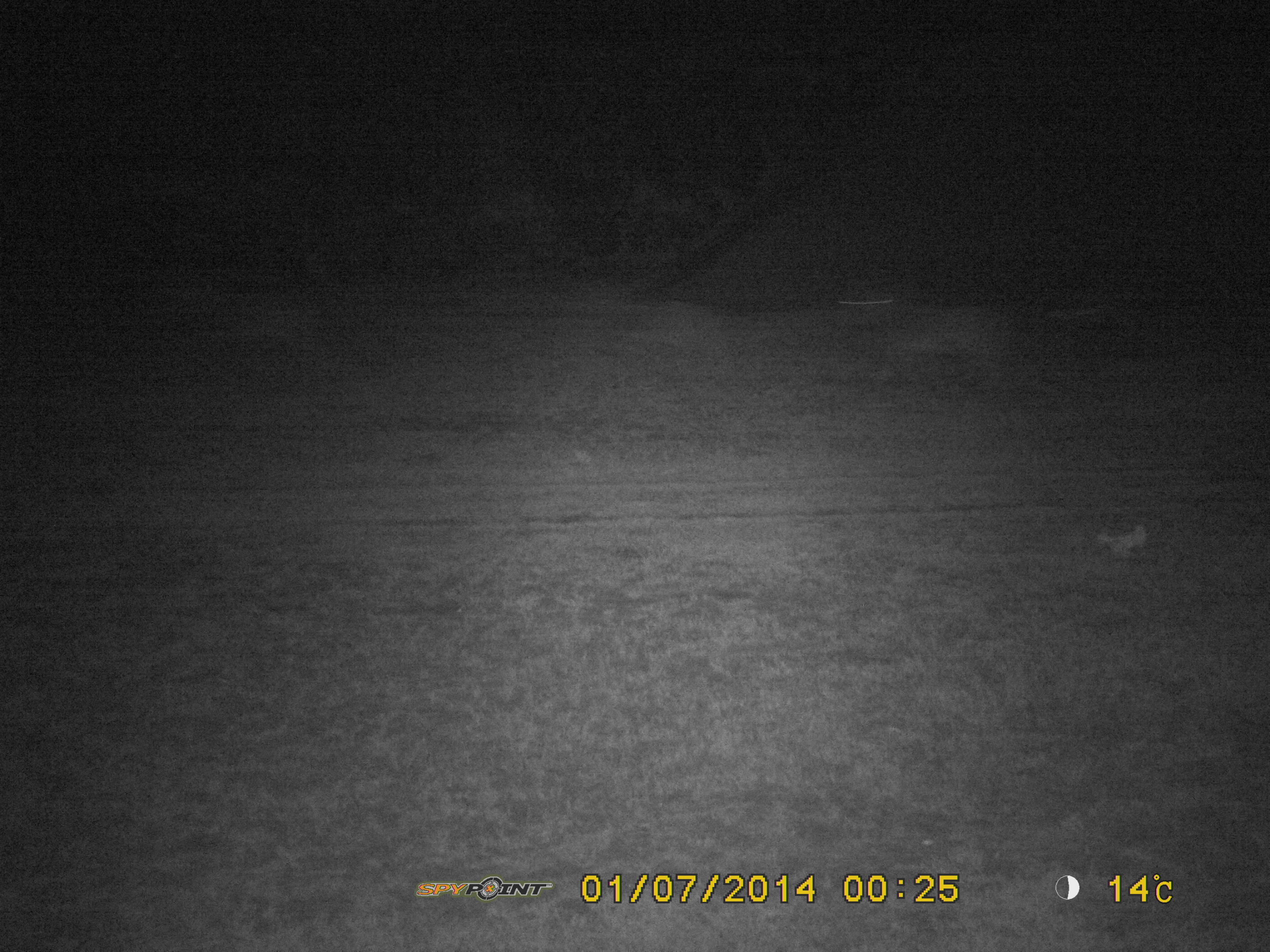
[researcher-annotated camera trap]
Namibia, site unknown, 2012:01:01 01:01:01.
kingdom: Animalia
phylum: Chordata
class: Mammalia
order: Perissodactyla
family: Equidae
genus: Equus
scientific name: Equus asinus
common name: donkey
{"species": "Equus asinus (donkey)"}